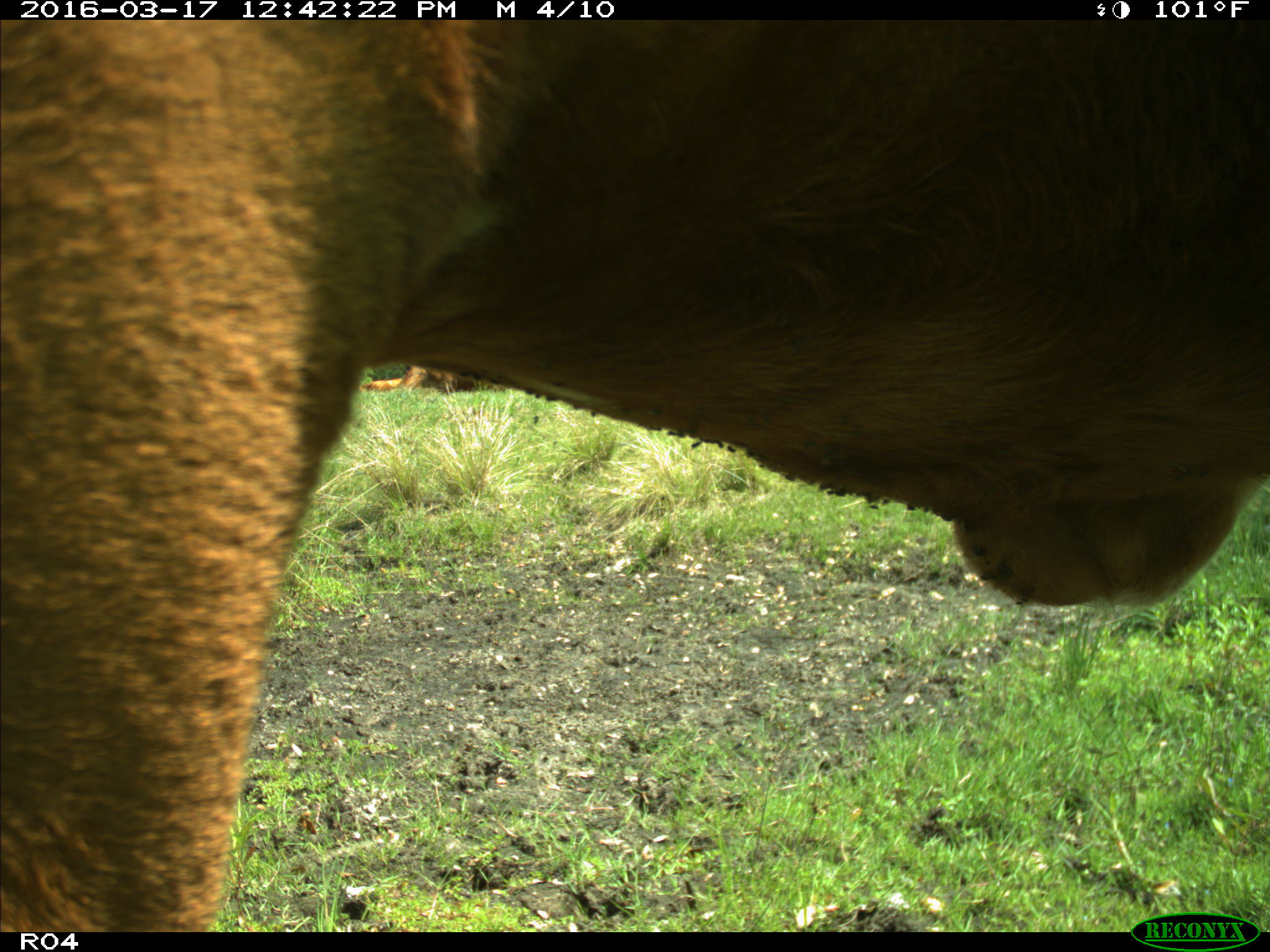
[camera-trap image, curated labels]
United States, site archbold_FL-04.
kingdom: Animalia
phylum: Chordata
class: Mammalia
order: Artiodactyla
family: Bovidae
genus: Bos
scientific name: Bos taurus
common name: domestic cow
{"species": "Bos taurus (domestic cow)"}